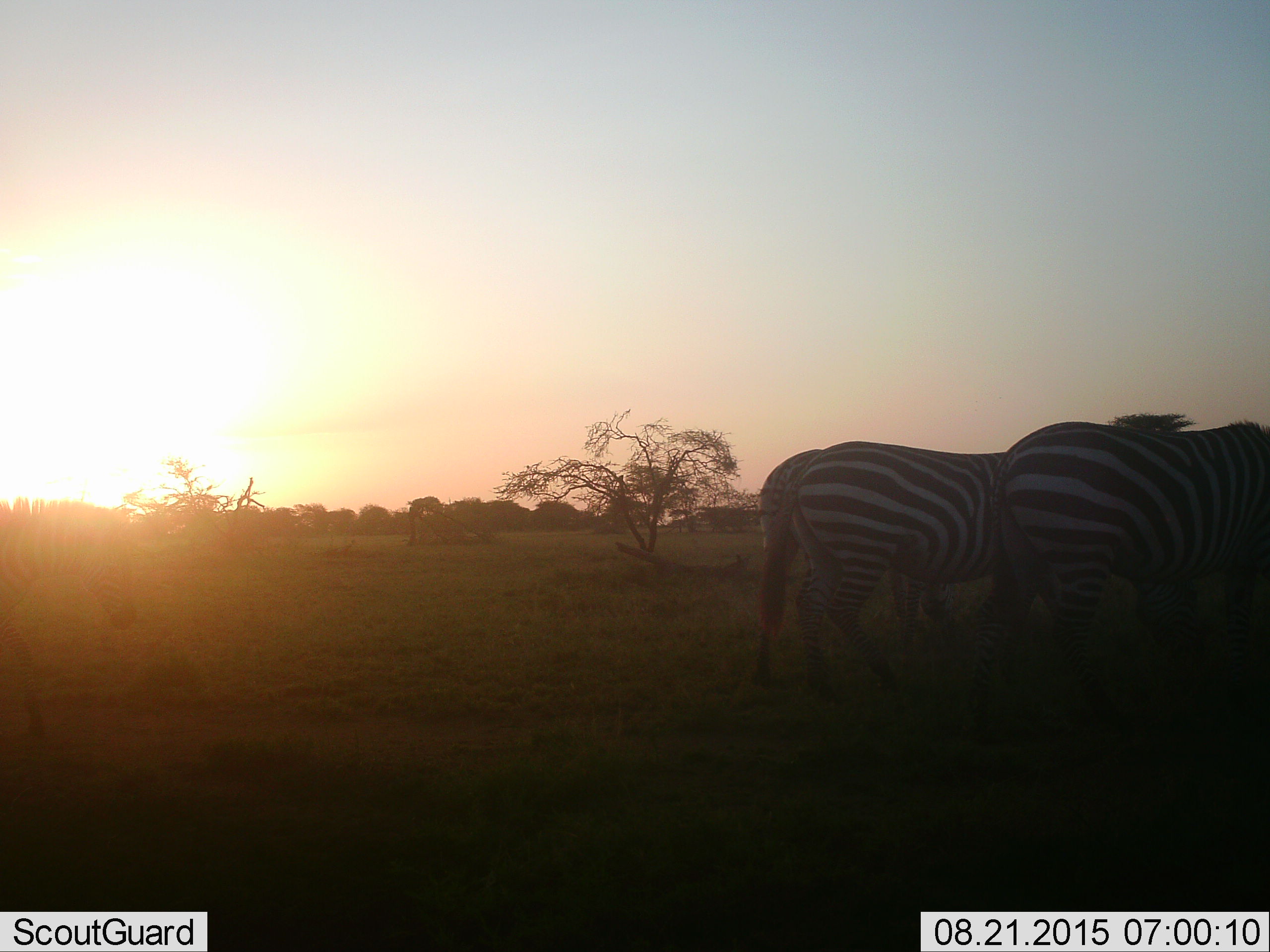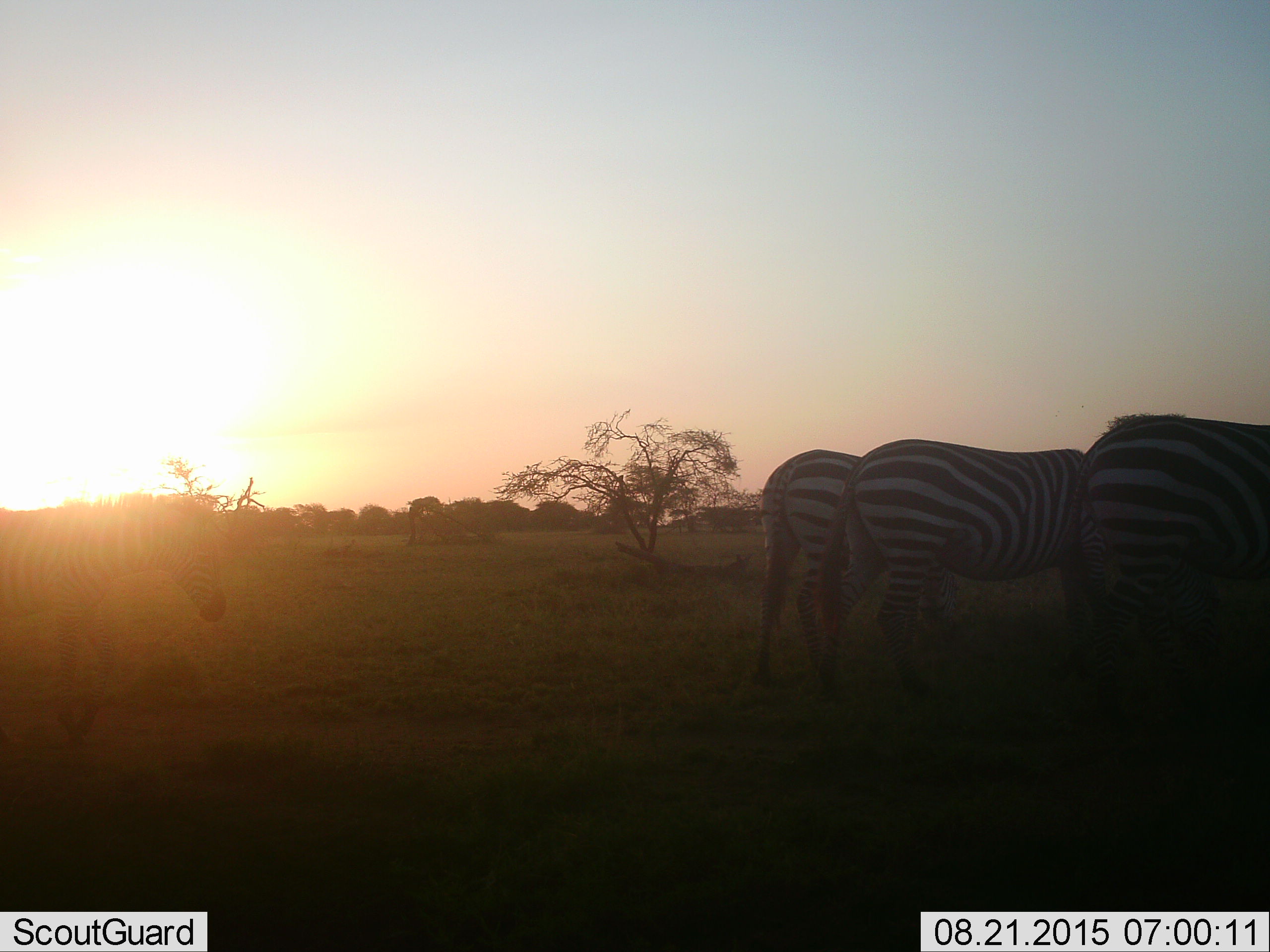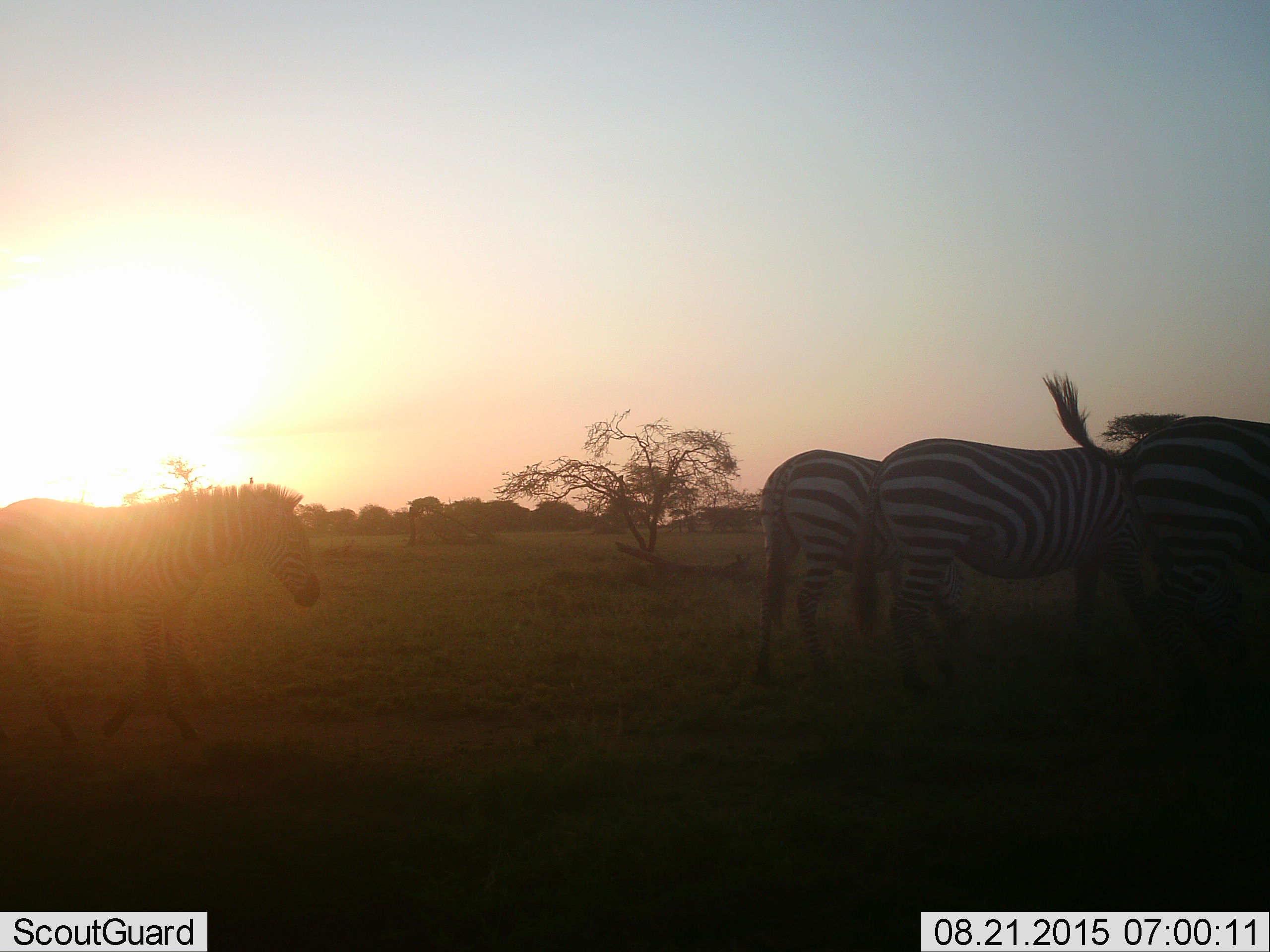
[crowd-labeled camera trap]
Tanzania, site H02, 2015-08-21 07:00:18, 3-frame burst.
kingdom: Animalia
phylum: Chordata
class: Mammalia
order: Perissodactyla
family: Equidae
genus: Equus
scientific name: Equus quagga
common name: plains zebra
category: zebra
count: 4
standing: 40%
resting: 0%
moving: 90%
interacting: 0%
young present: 30%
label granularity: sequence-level